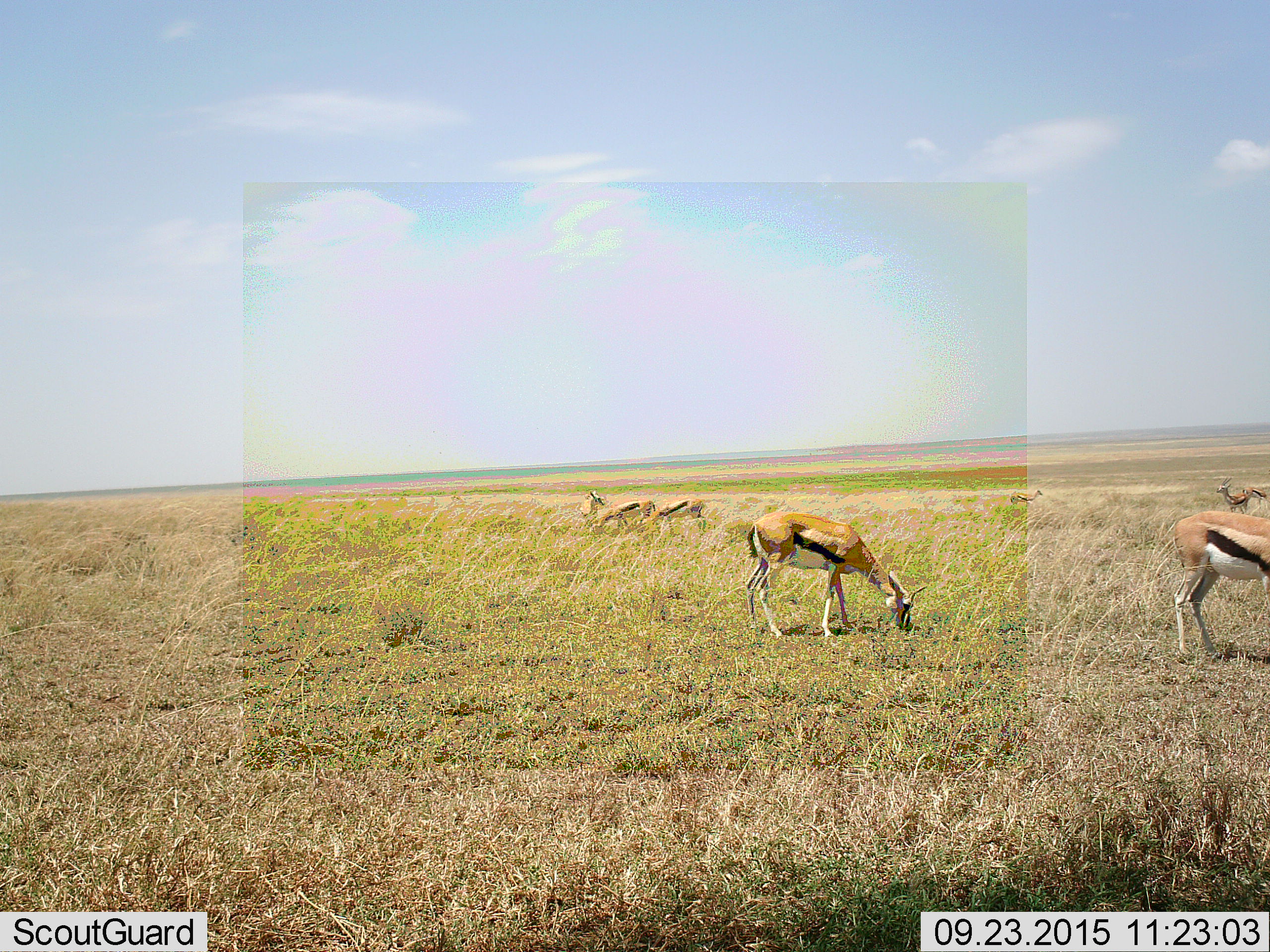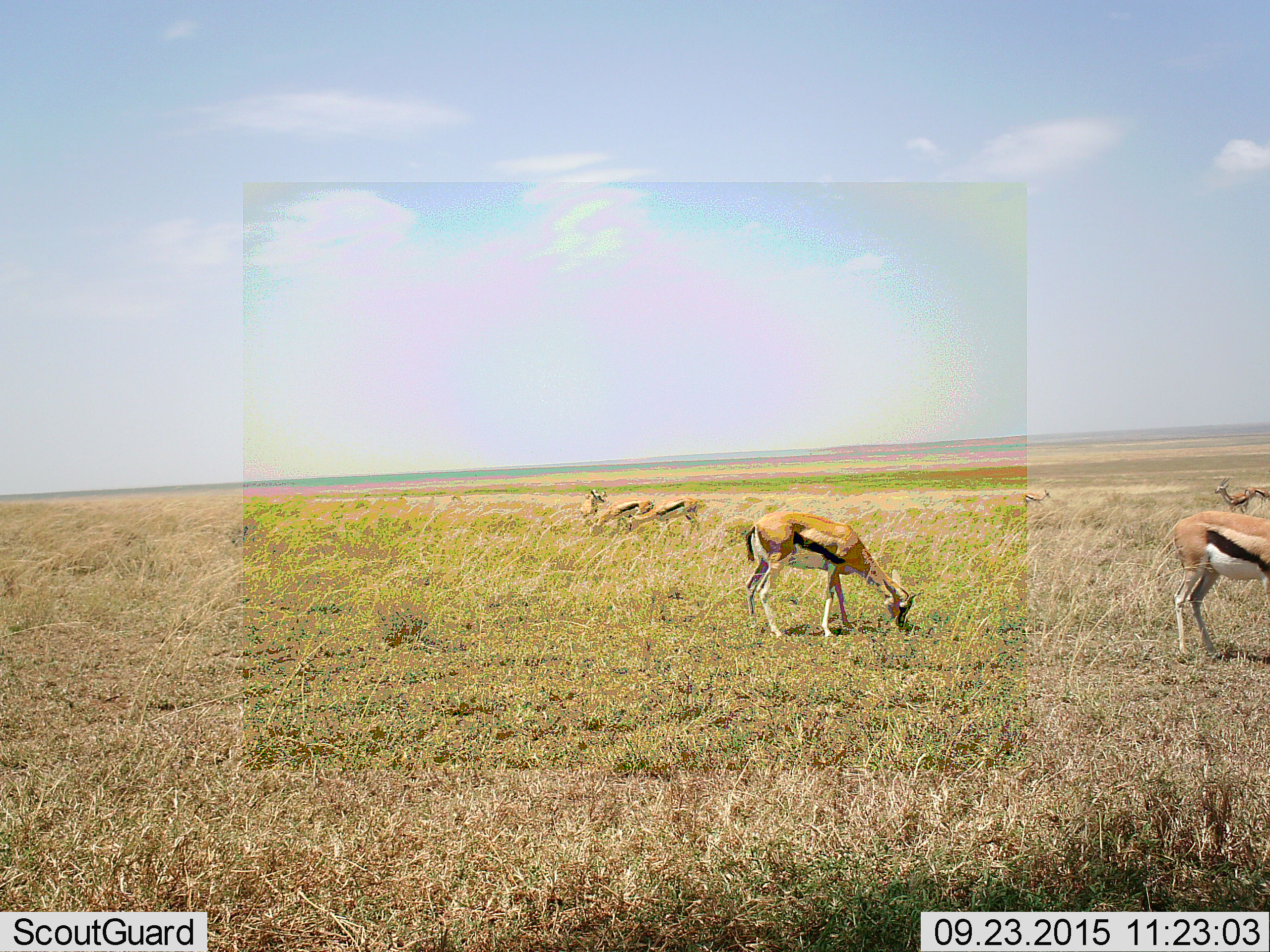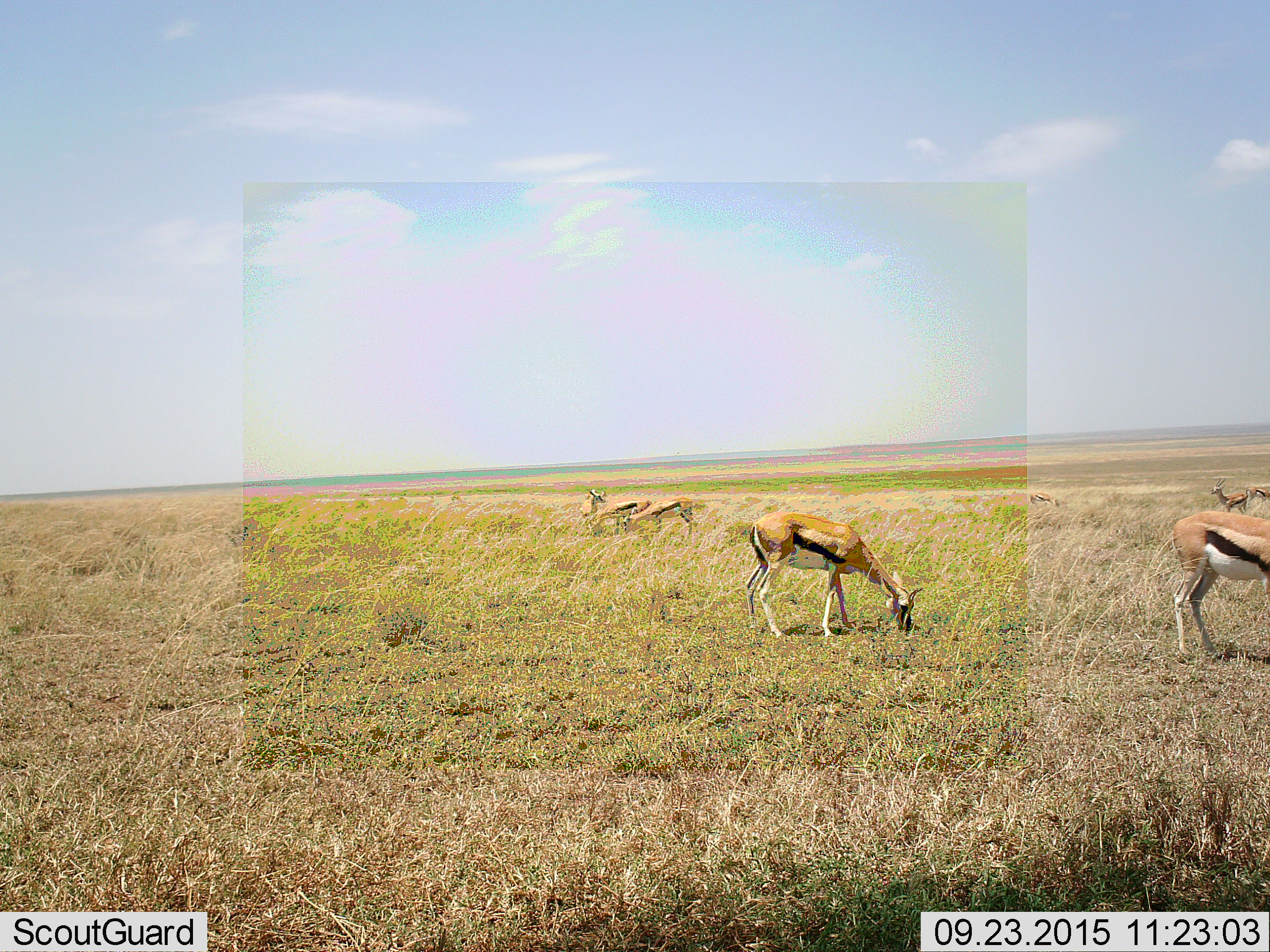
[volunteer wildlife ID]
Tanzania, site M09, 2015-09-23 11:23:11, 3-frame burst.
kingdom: Animalia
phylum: Chordata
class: Mammalia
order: Artiodactyla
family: Bovidae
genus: Eudorcas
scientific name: Eudorcas thomsonii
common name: thomson's gazelle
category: gazellethomsons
Gazellethomsons (thomson's gazelle) (Eudorcas thomsonii), count 8. Behavior (volunteer vote fractions): standing 40%, resting 0%, moving 30%, interacting 0%. Young present (vote fraction): 0%. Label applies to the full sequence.